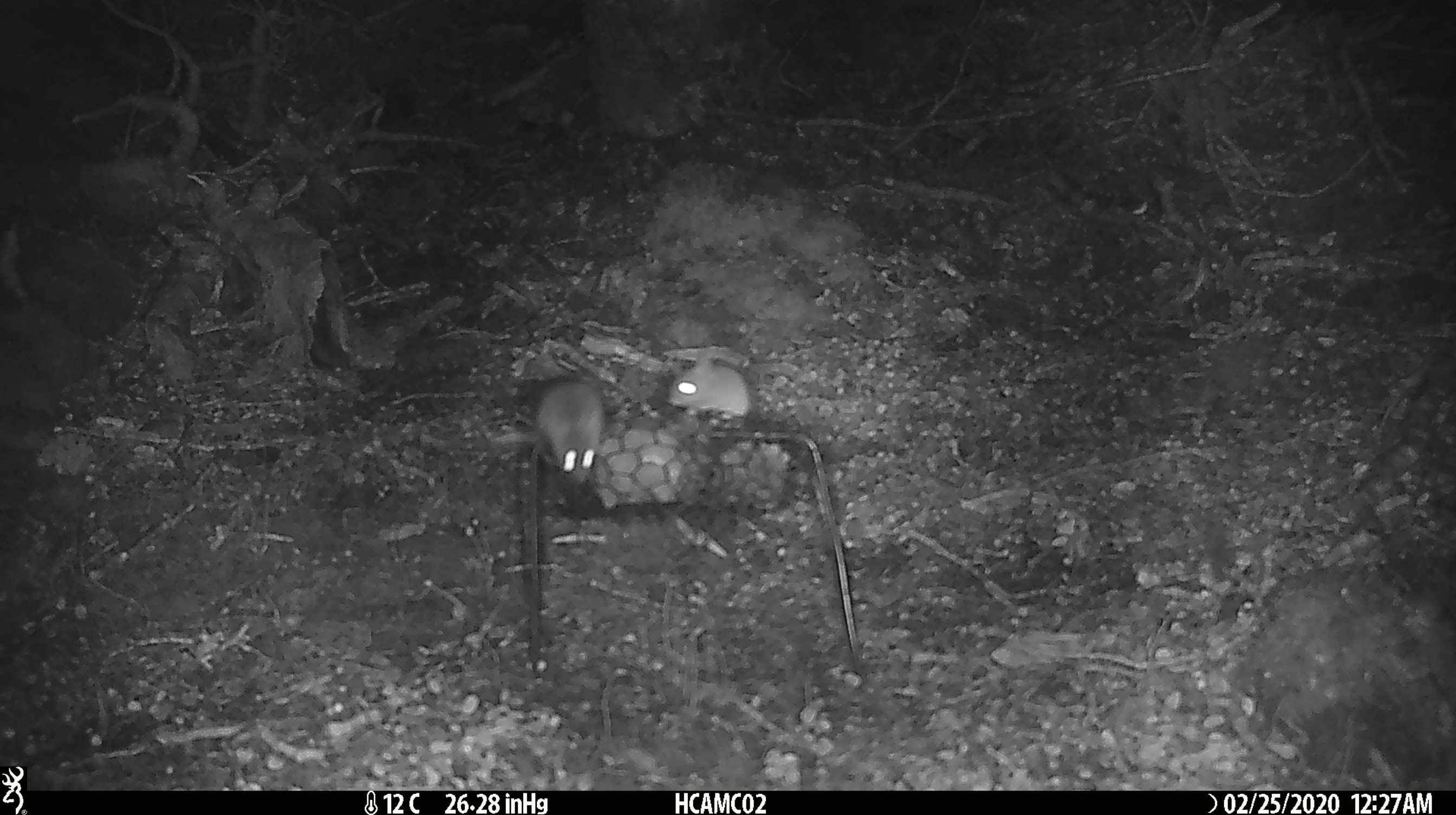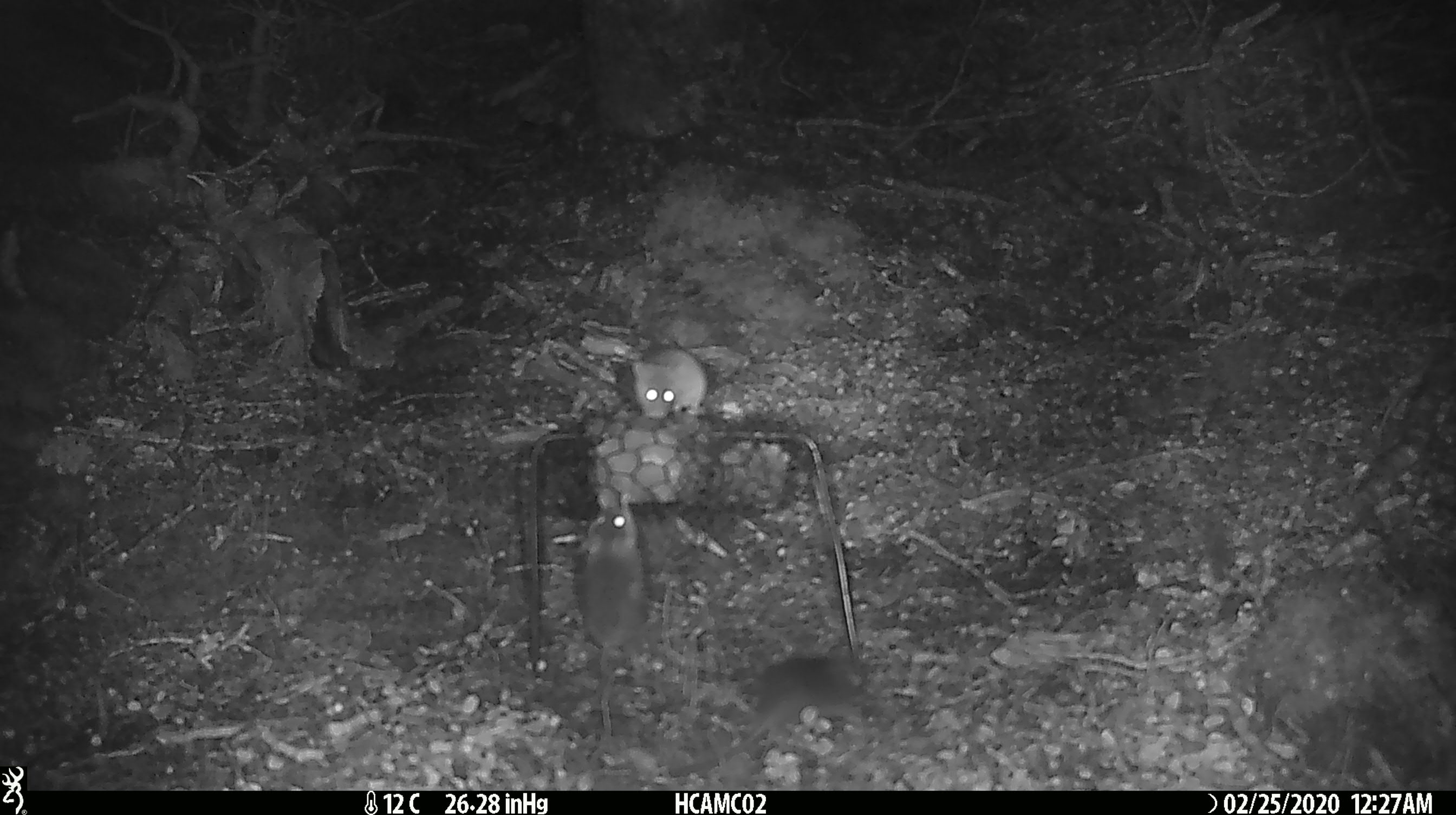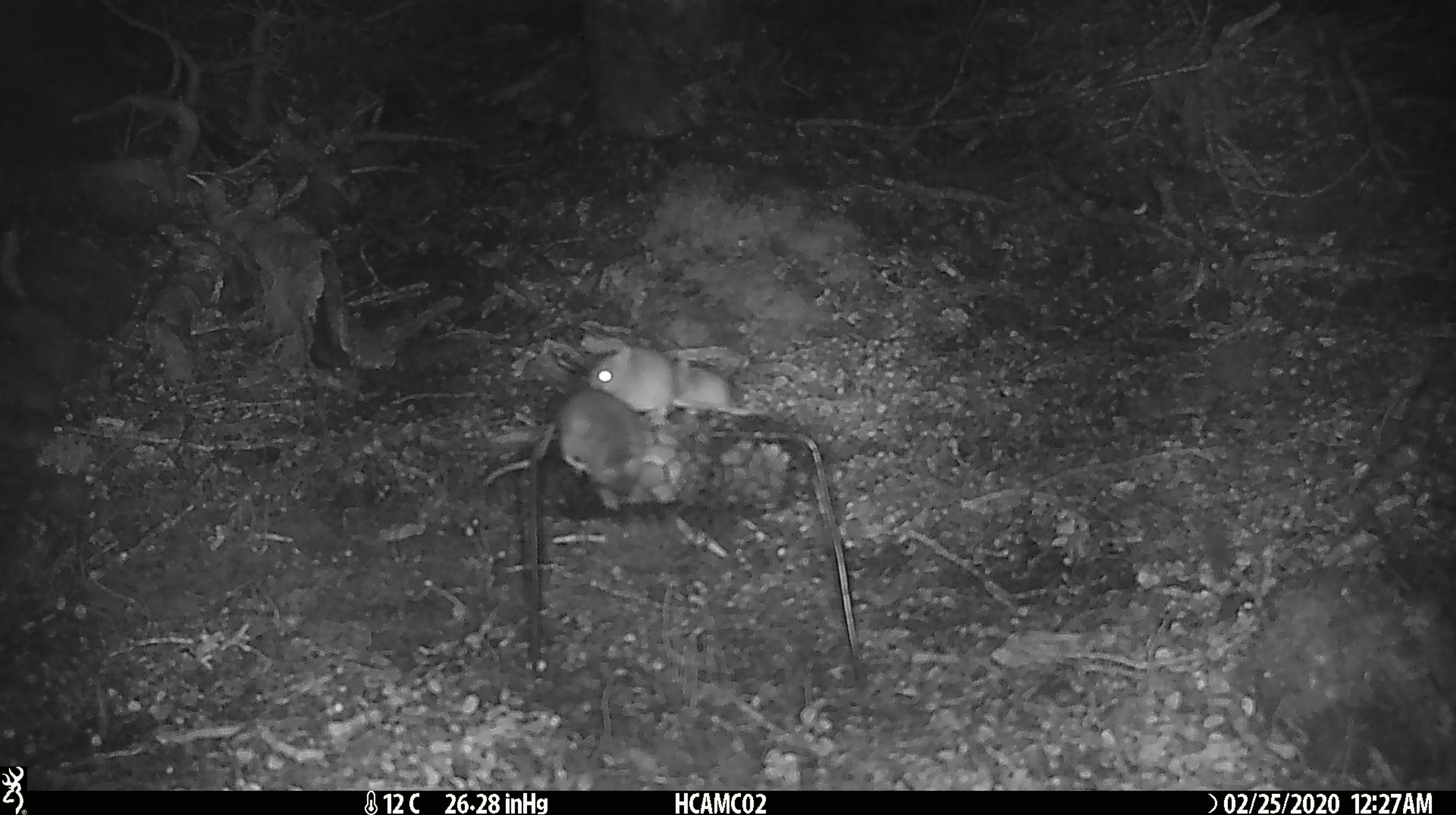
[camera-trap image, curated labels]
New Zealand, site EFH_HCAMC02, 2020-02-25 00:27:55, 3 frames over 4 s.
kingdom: Animalia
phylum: Chordata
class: Mammalia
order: Rodentia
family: Muridae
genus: Mus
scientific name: Mus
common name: mouse